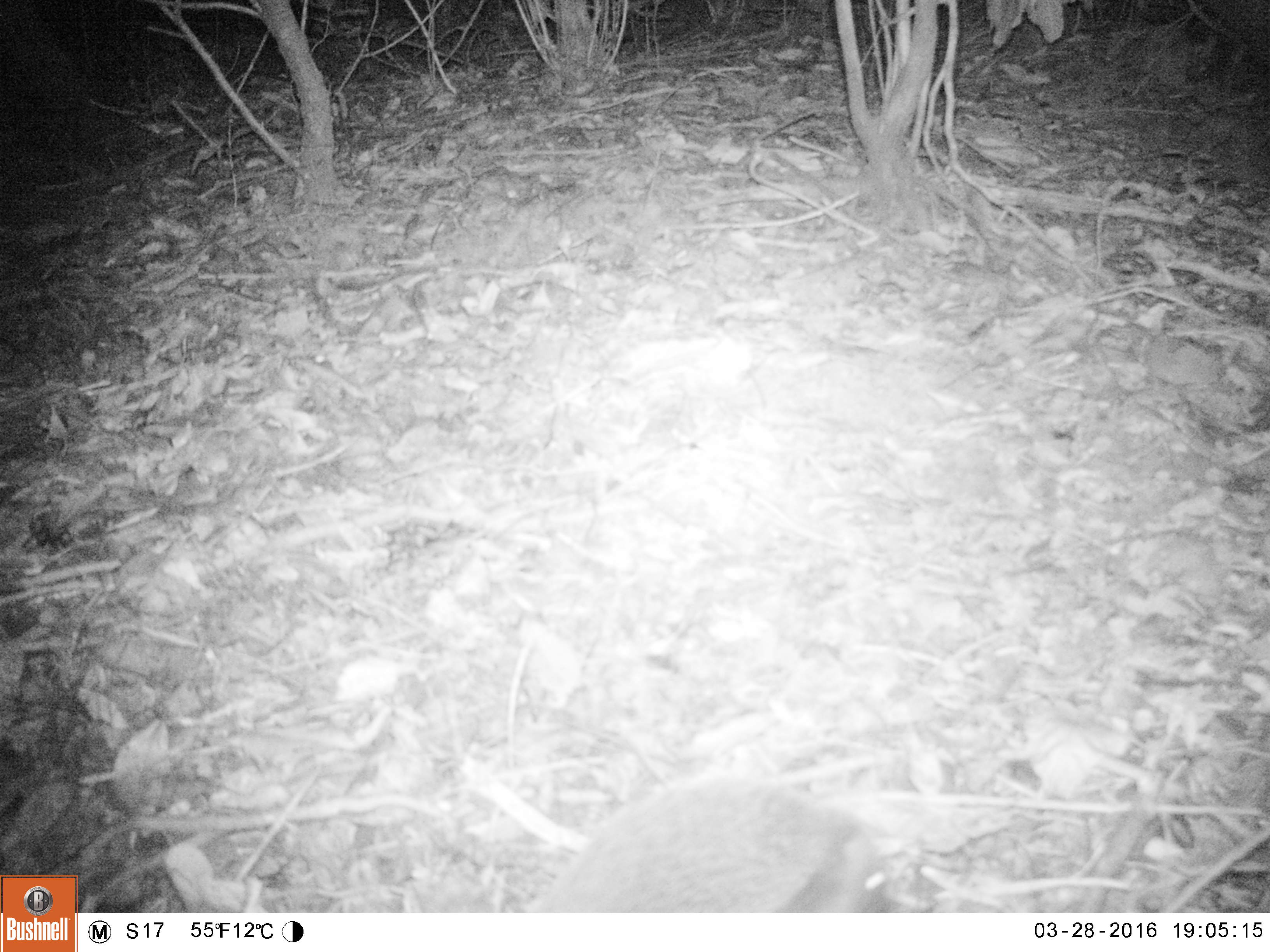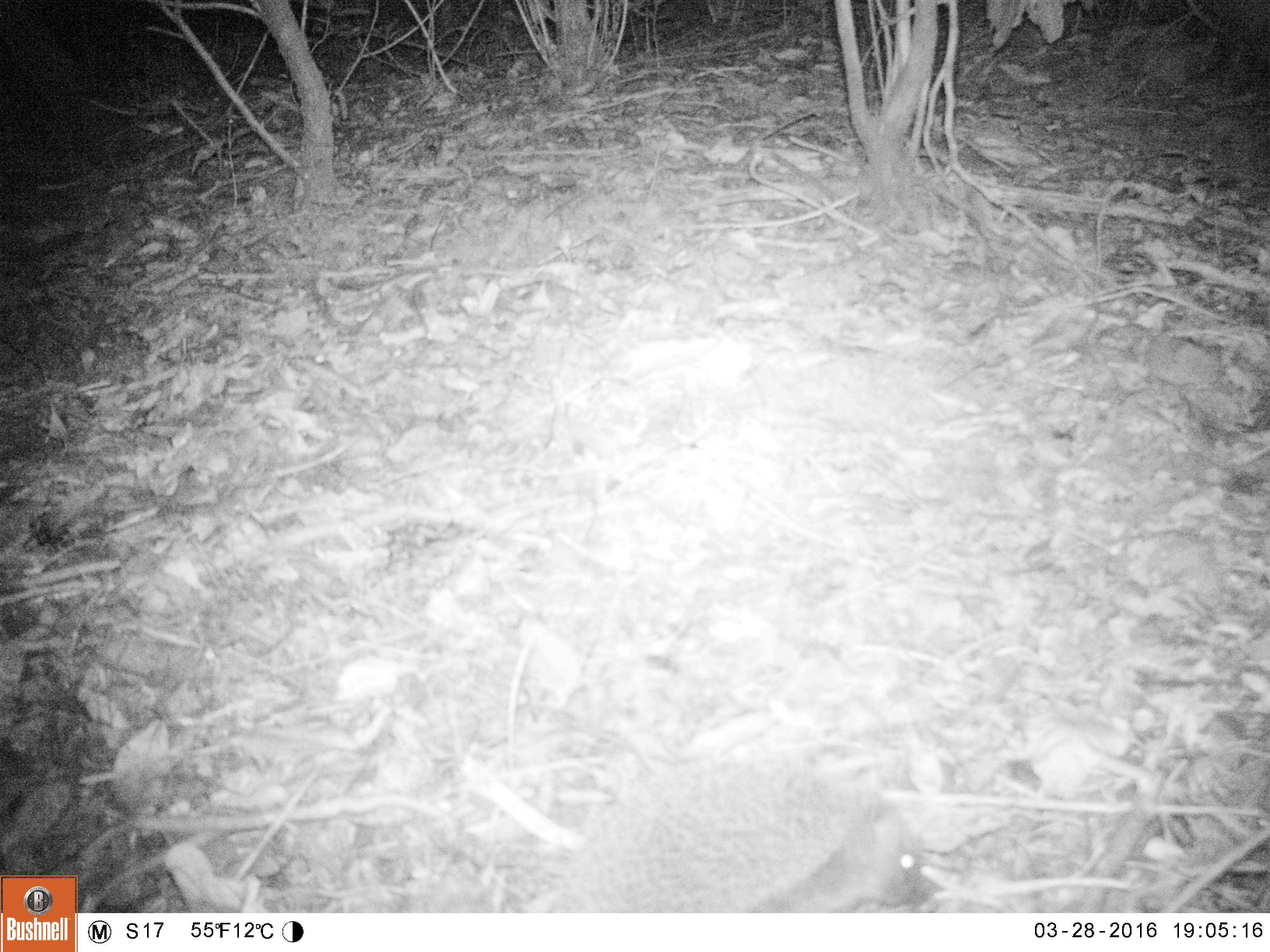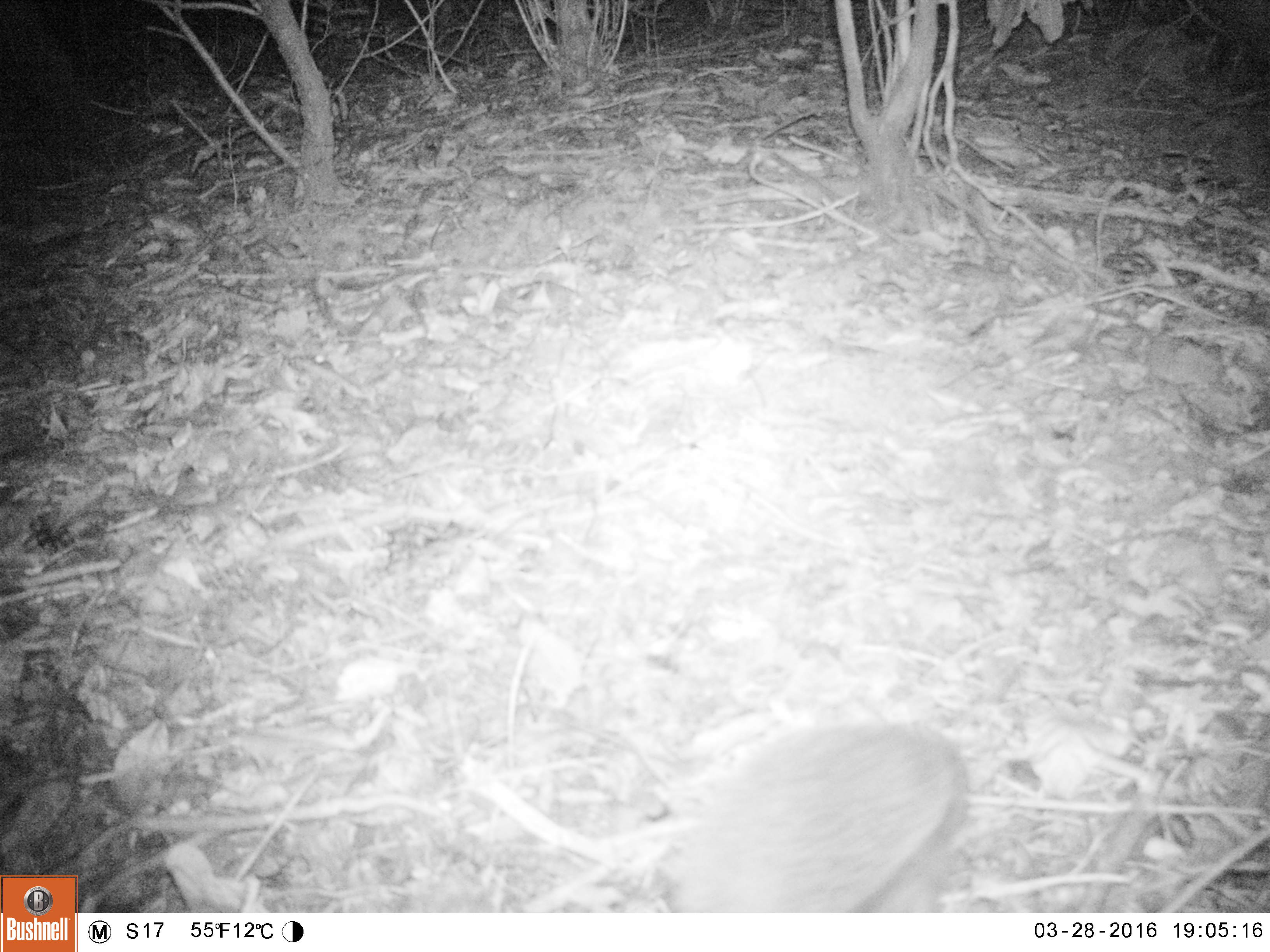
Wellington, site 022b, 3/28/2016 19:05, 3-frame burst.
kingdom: Animalia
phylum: Chordata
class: Mammalia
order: Eulipotyphla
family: Erinaceidae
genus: Erinaceus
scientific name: Erinaceus europaeus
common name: hedgehog